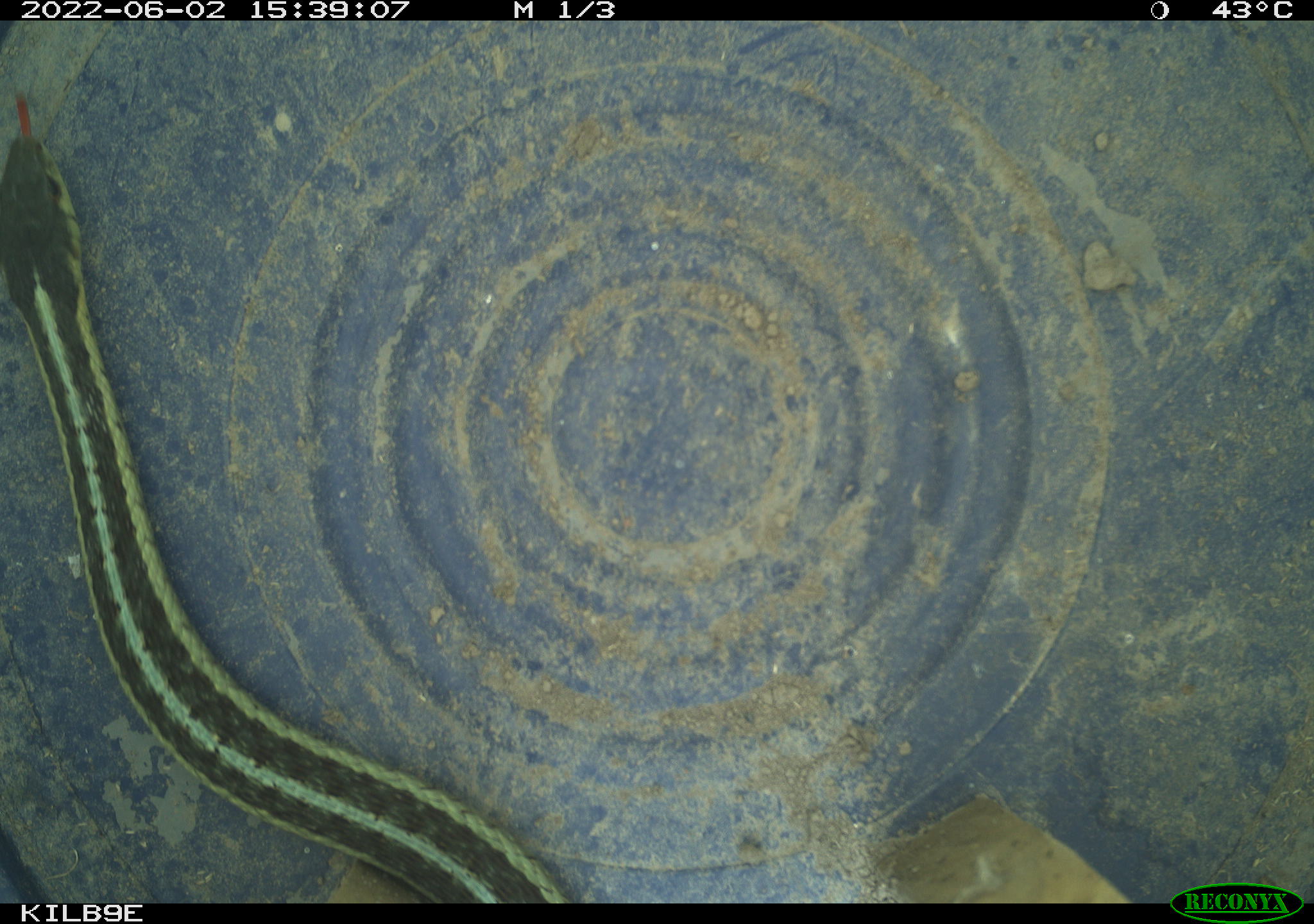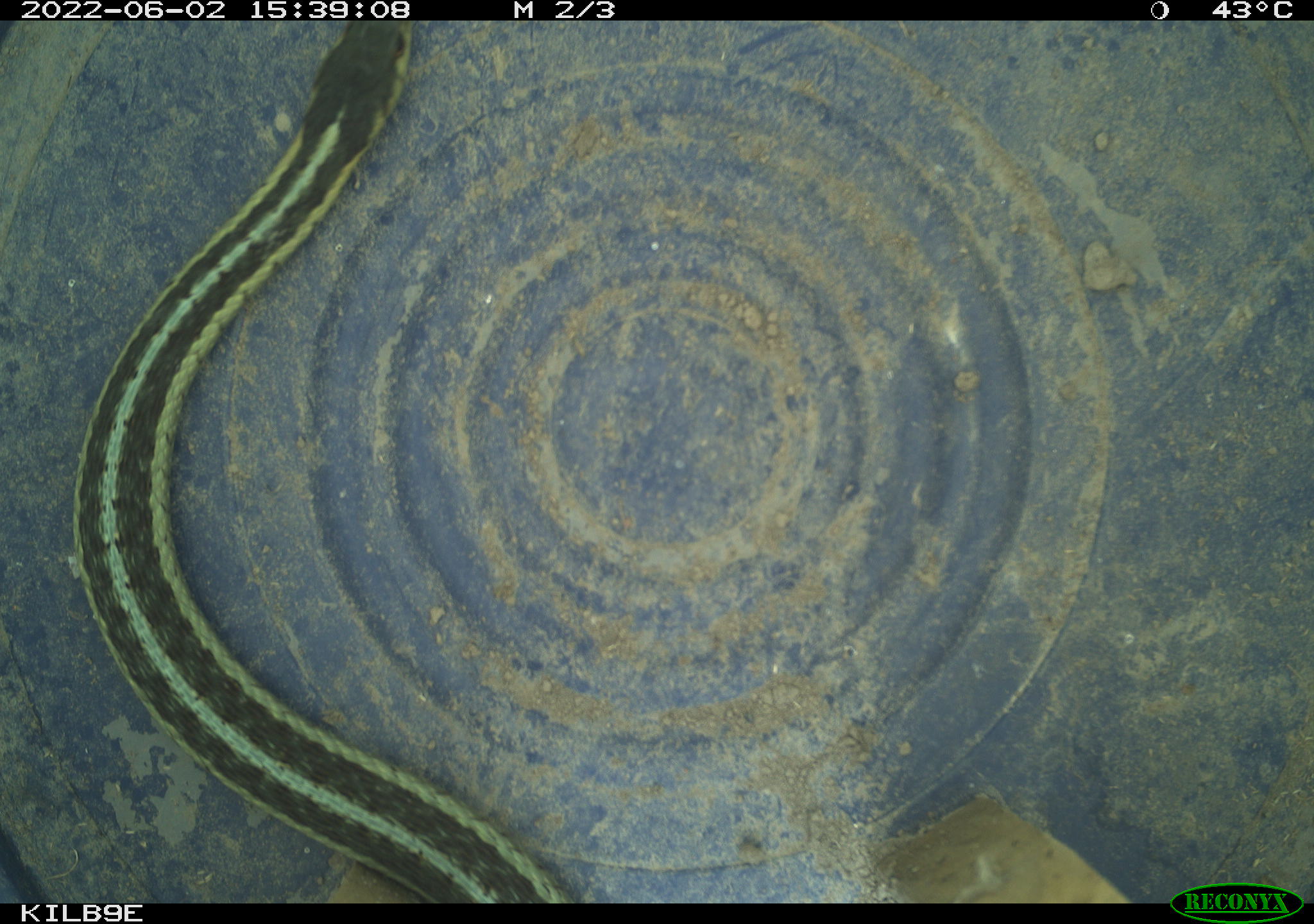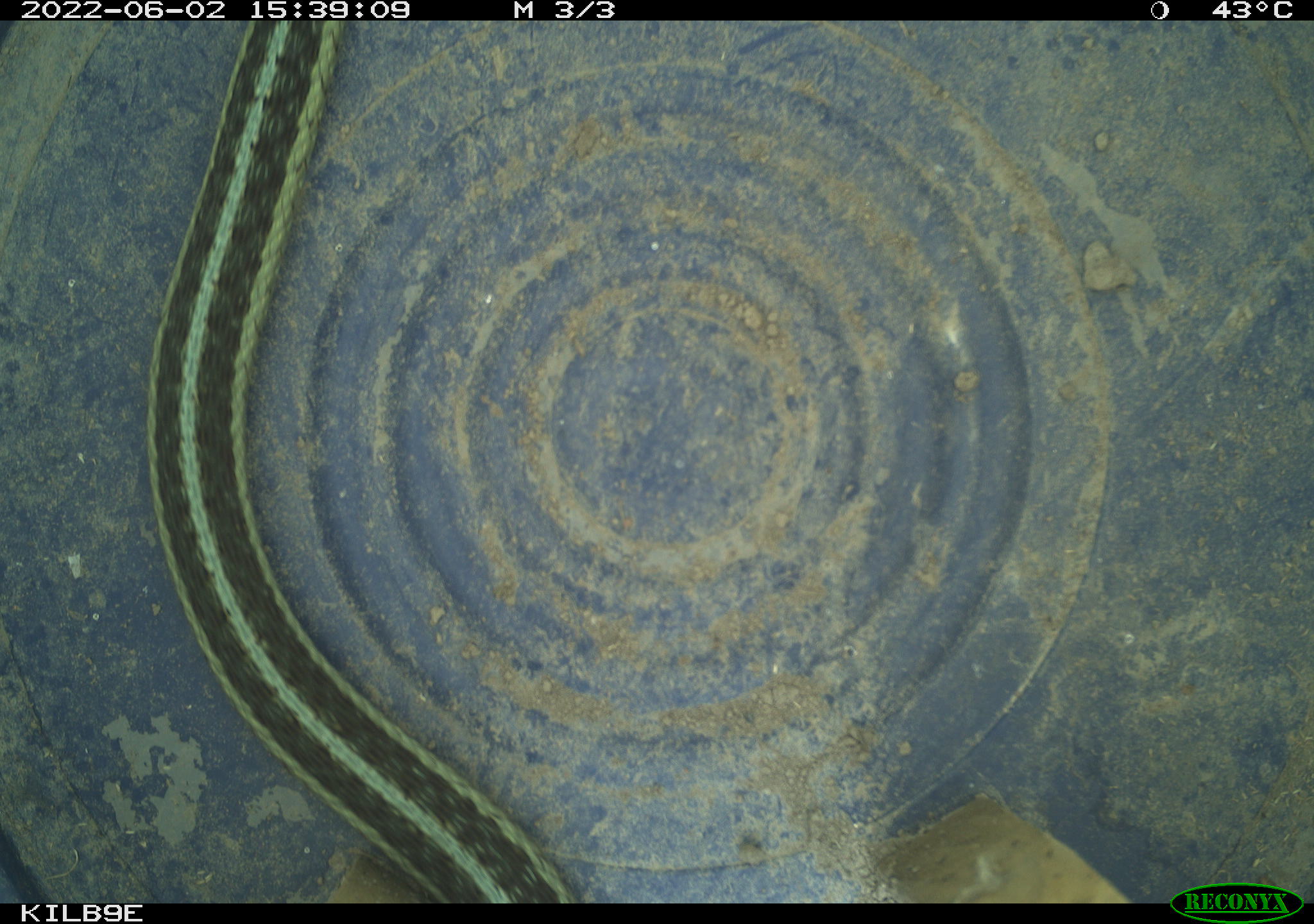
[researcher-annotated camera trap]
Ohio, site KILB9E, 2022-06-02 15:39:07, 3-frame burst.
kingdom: Animalia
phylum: Chordata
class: Reptilia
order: Squamata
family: Colubridae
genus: Thamnophis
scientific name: Thamnophis sirtalis sirtalis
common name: eastern gartersnake